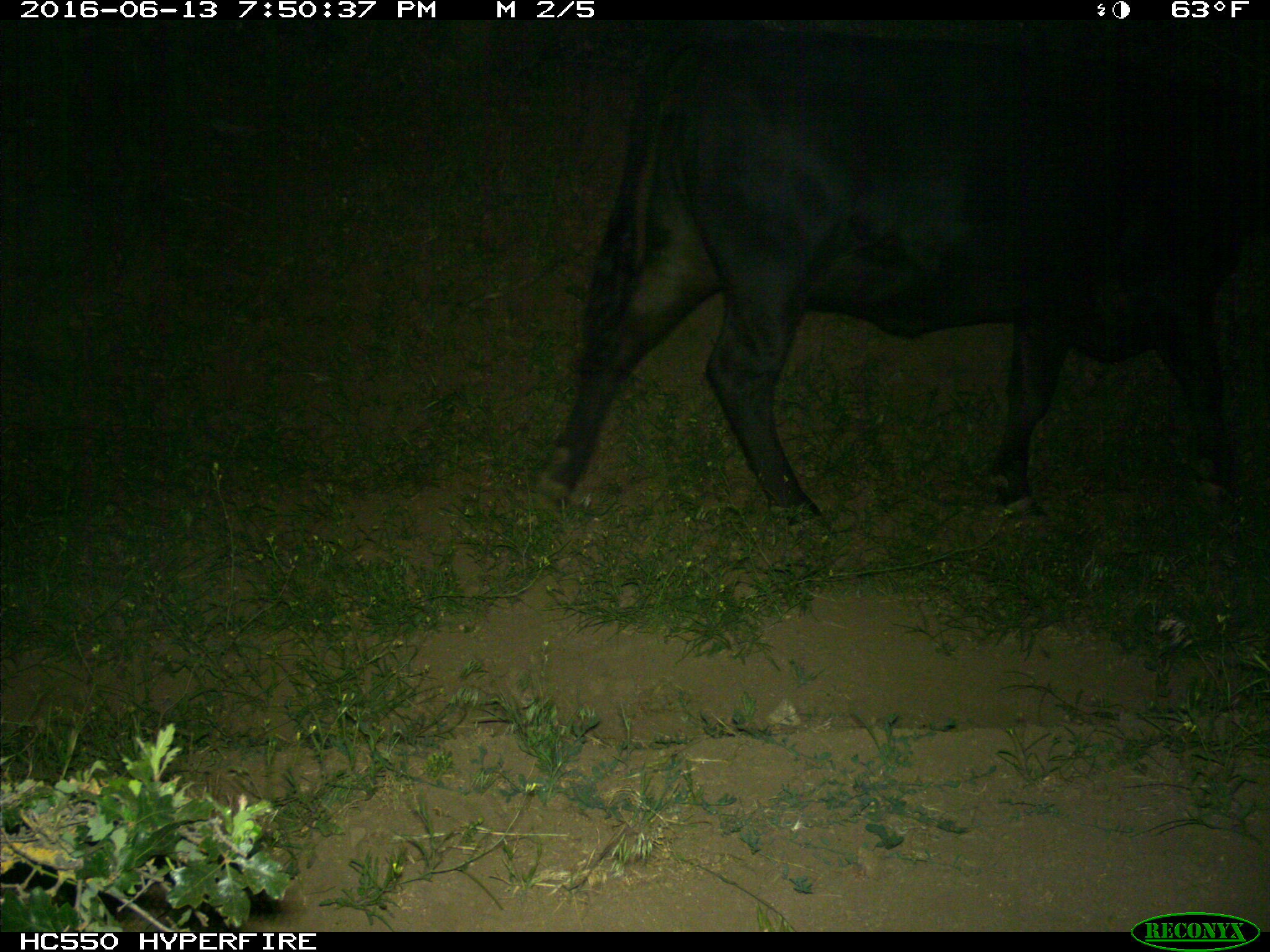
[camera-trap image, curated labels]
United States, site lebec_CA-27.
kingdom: Animalia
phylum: Chordata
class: Mammalia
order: Artiodactyla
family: Bovidae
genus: Bos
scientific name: Bos taurus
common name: domestic cow